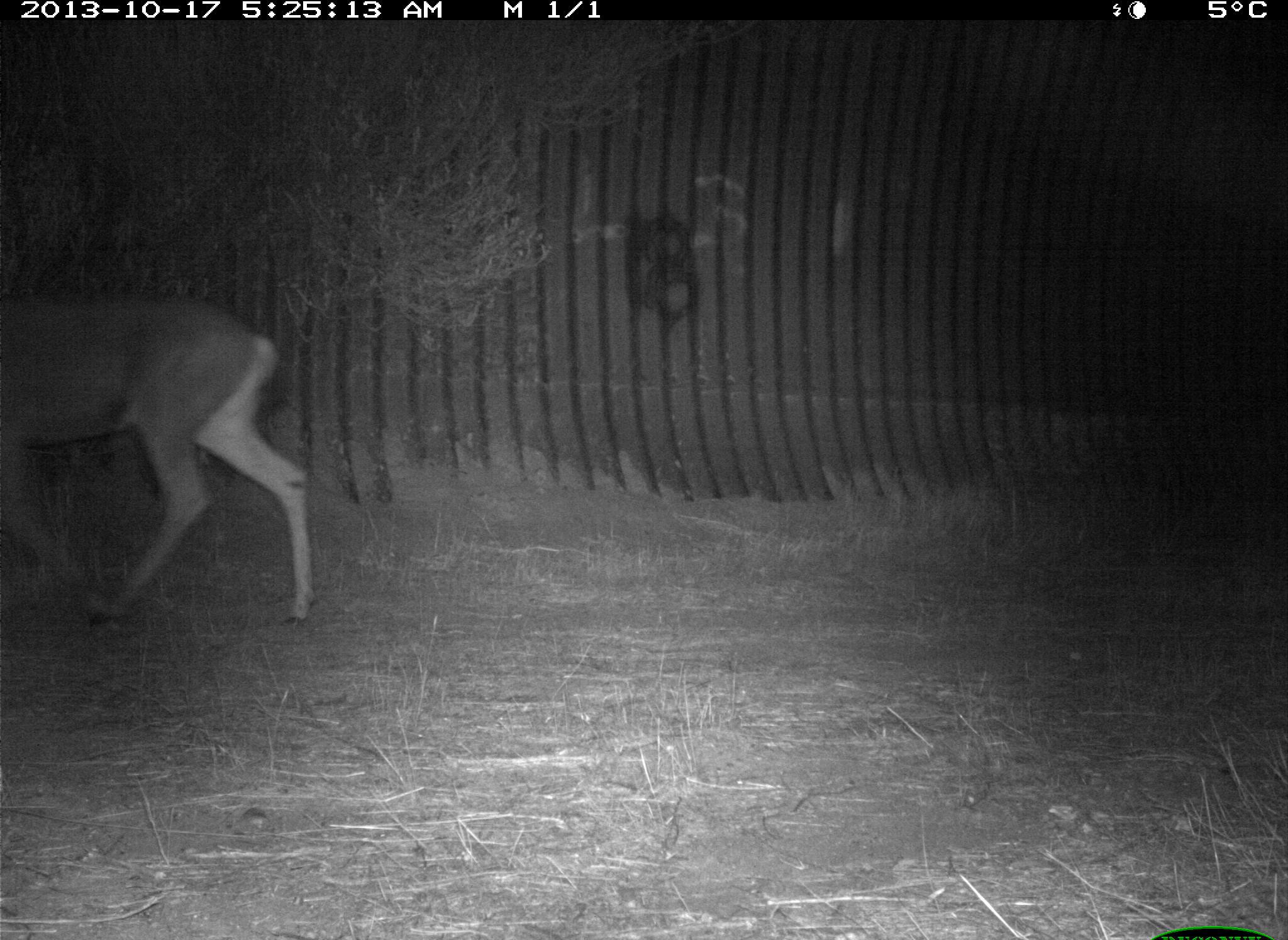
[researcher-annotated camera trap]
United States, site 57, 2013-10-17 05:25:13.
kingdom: Animalia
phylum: Chordata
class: Mammalia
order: Artiodactyla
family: Cervidae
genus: Odocoileus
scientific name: Odocoileus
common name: deer